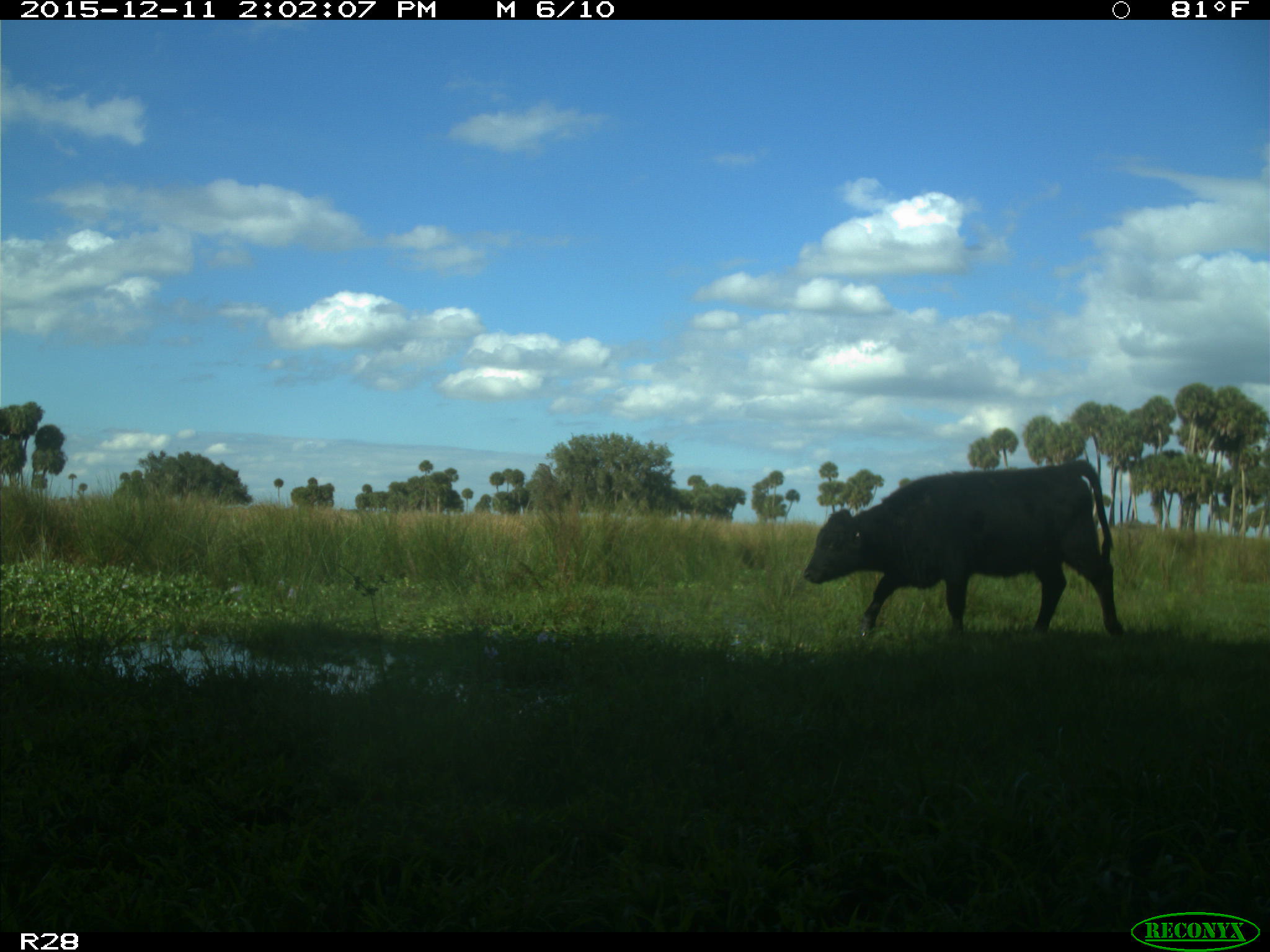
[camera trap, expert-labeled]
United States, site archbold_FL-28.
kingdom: Animalia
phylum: Chordata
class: Mammalia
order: Artiodactyla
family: Bovidae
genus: Bos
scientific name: Bos taurus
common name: domestic cow